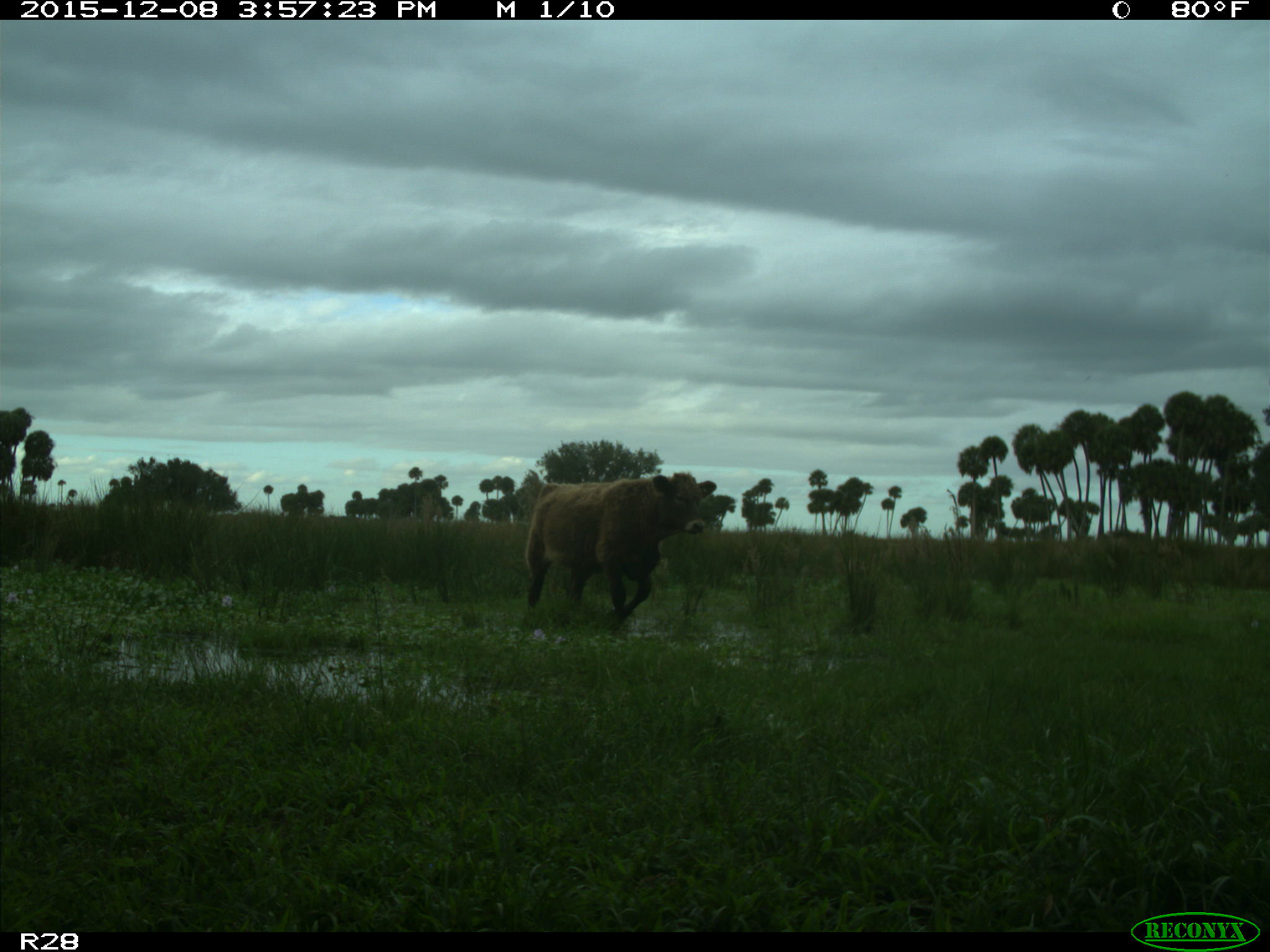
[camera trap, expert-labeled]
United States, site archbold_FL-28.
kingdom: Animalia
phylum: Chordata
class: Mammalia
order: Artiodactyla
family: Bovidae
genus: Bos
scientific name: Bos taurus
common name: domestic cow